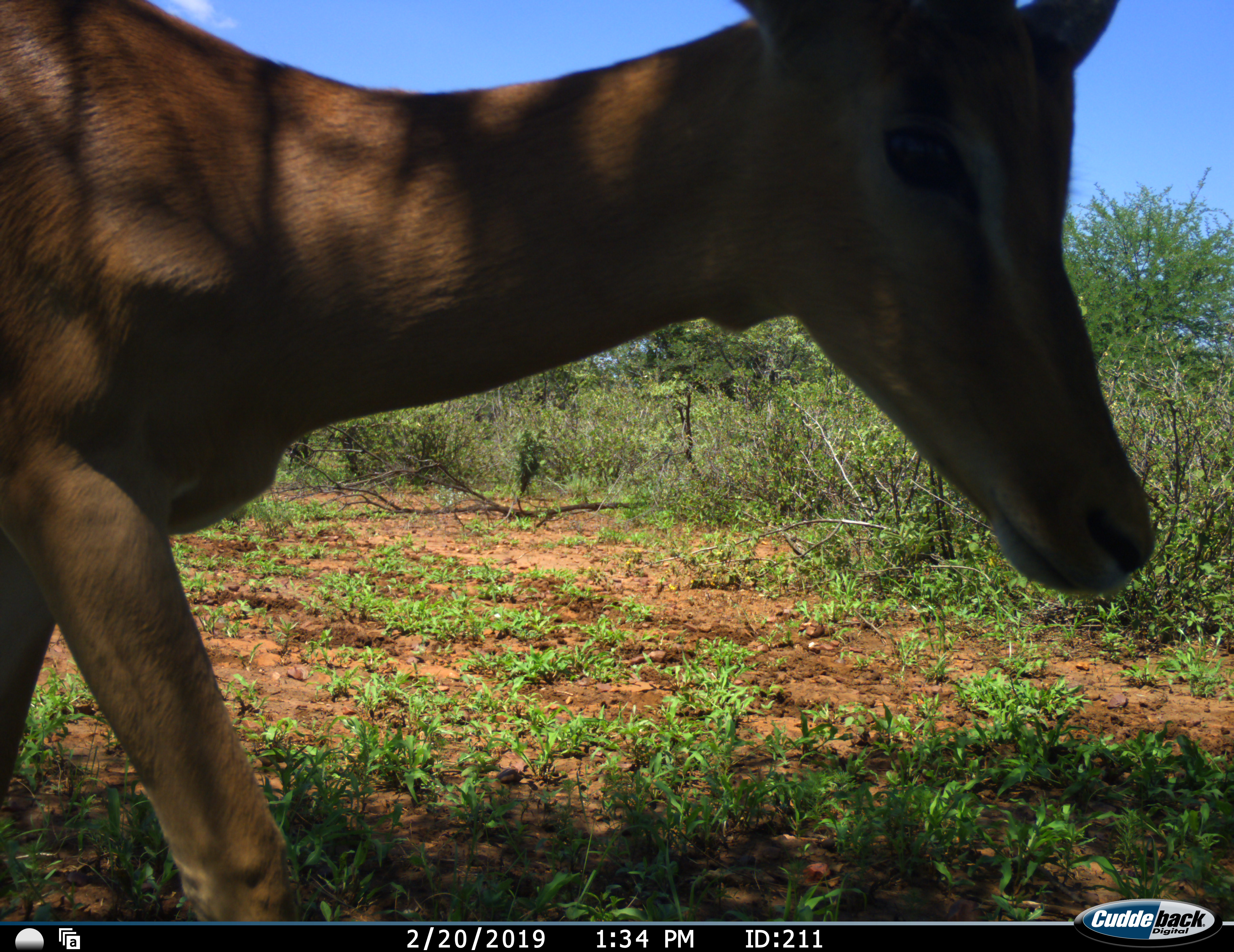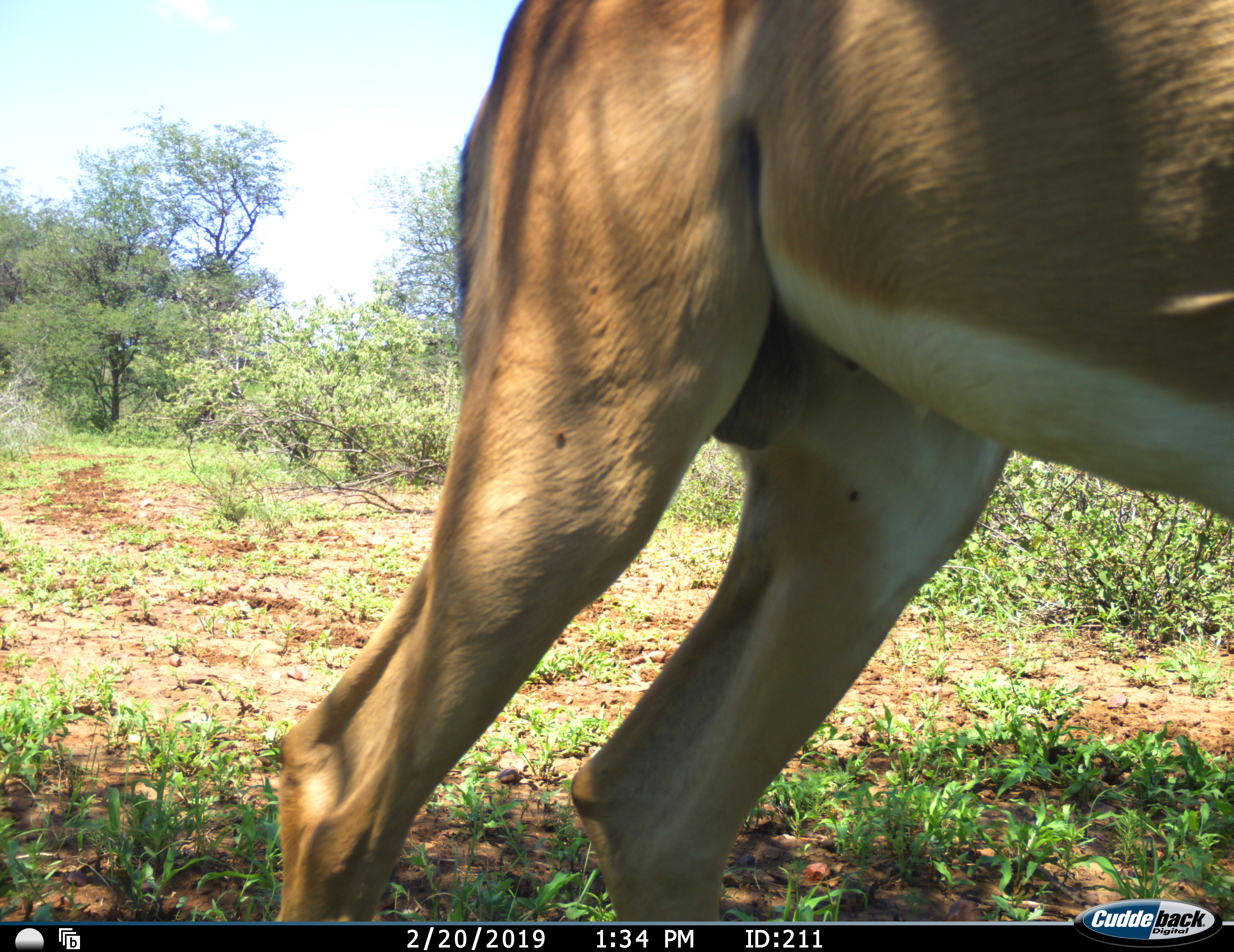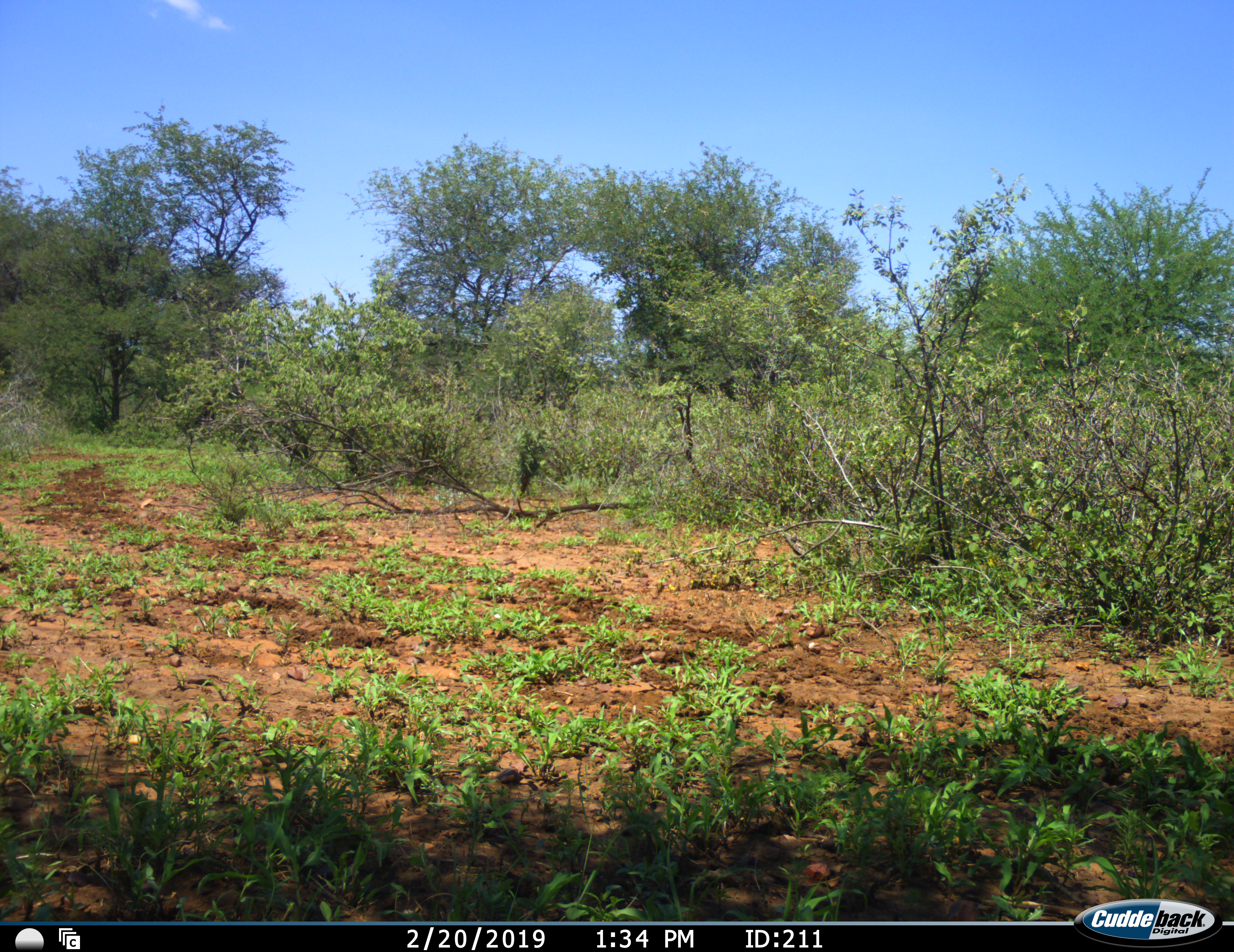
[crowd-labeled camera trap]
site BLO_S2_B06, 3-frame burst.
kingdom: Animalia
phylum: Chordata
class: Mammalia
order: Artiodactyla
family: Bovidae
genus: Aepyceros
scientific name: Aepyceros melampus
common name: impala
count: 1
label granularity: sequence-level